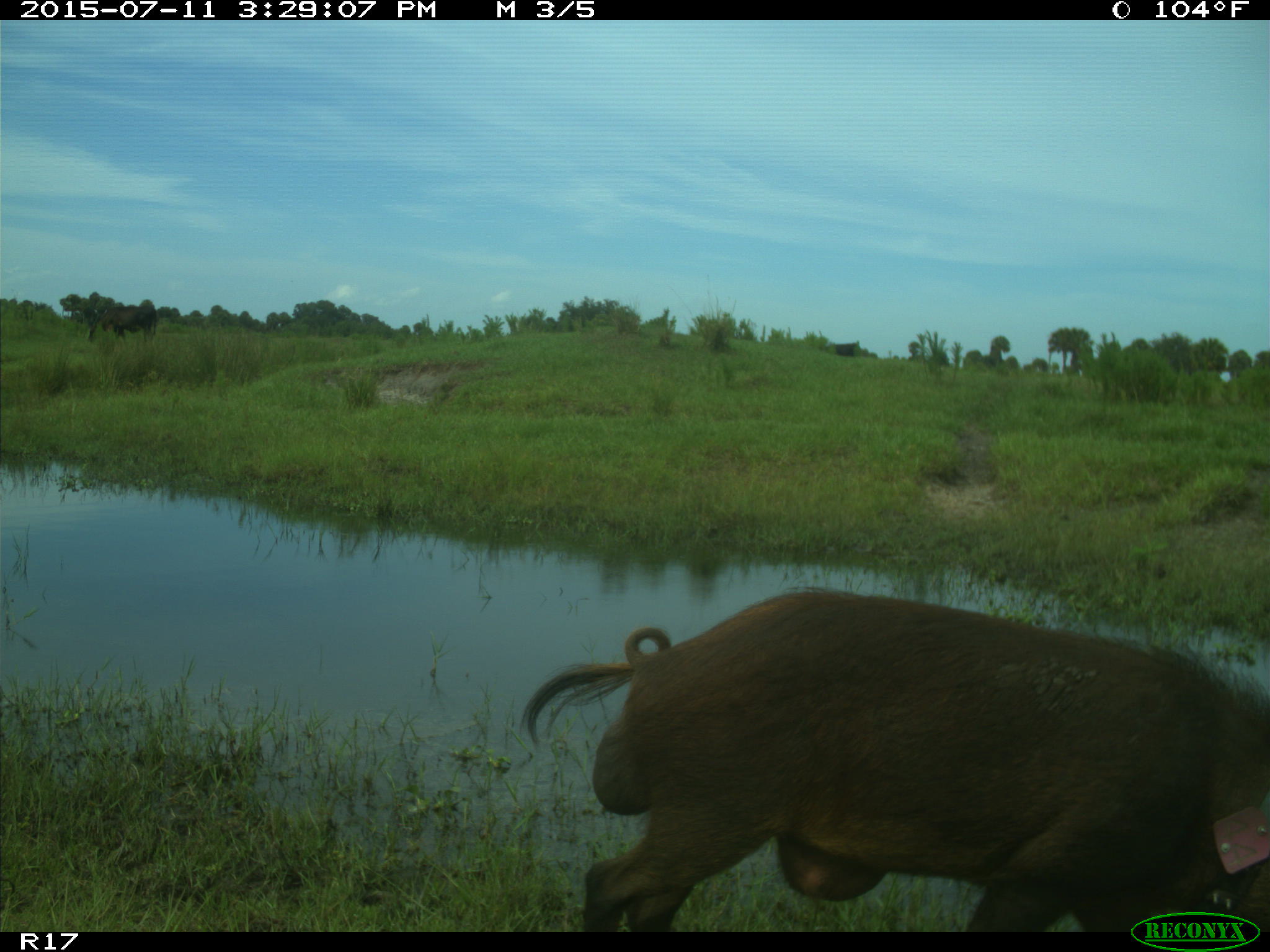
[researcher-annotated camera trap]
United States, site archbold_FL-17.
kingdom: Animalia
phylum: Chordata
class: Mammalia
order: Artiodactyla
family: Suidae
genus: Sus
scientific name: Sus scrofa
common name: wild boar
Sus scrofa (wild boar).